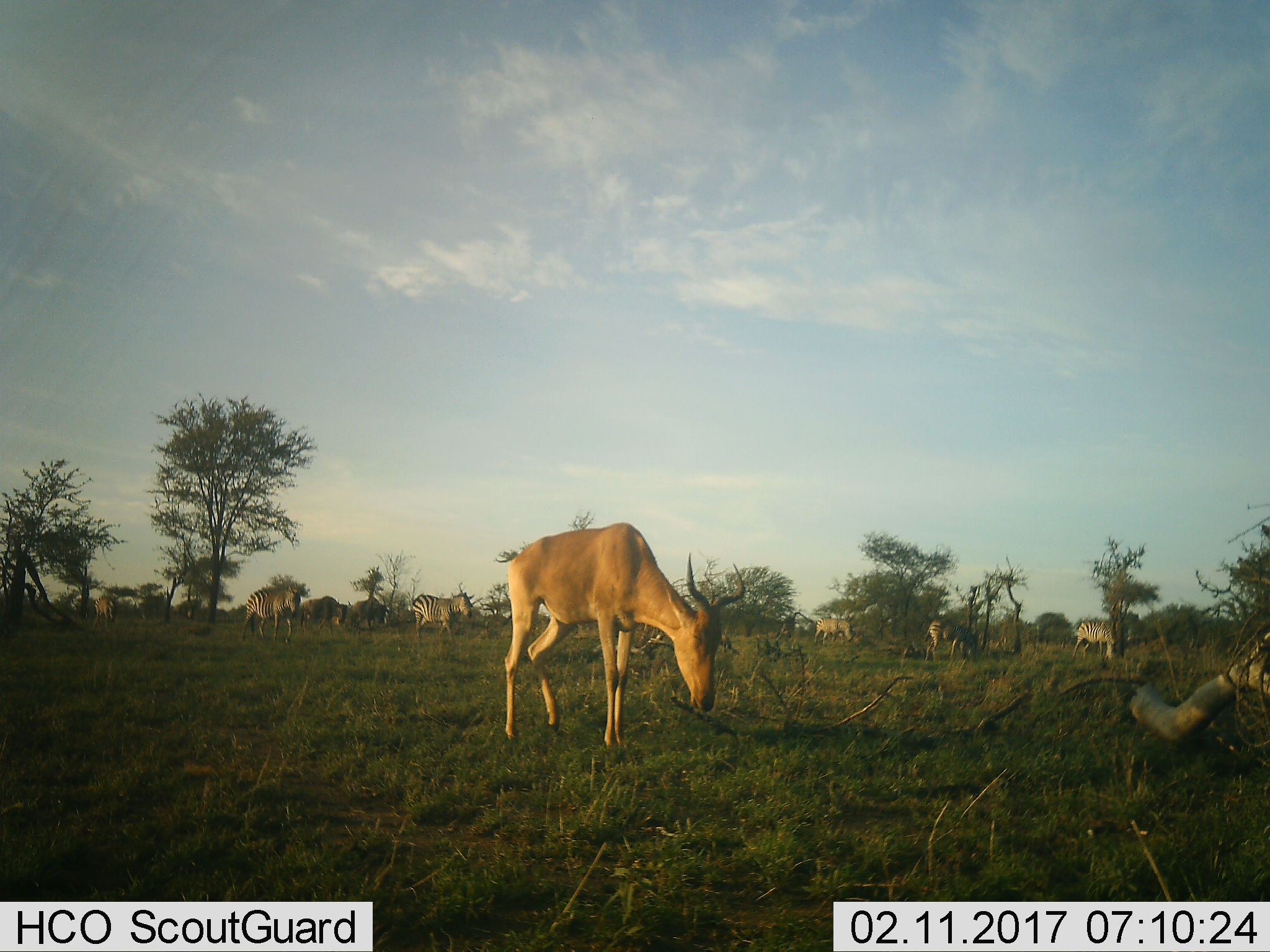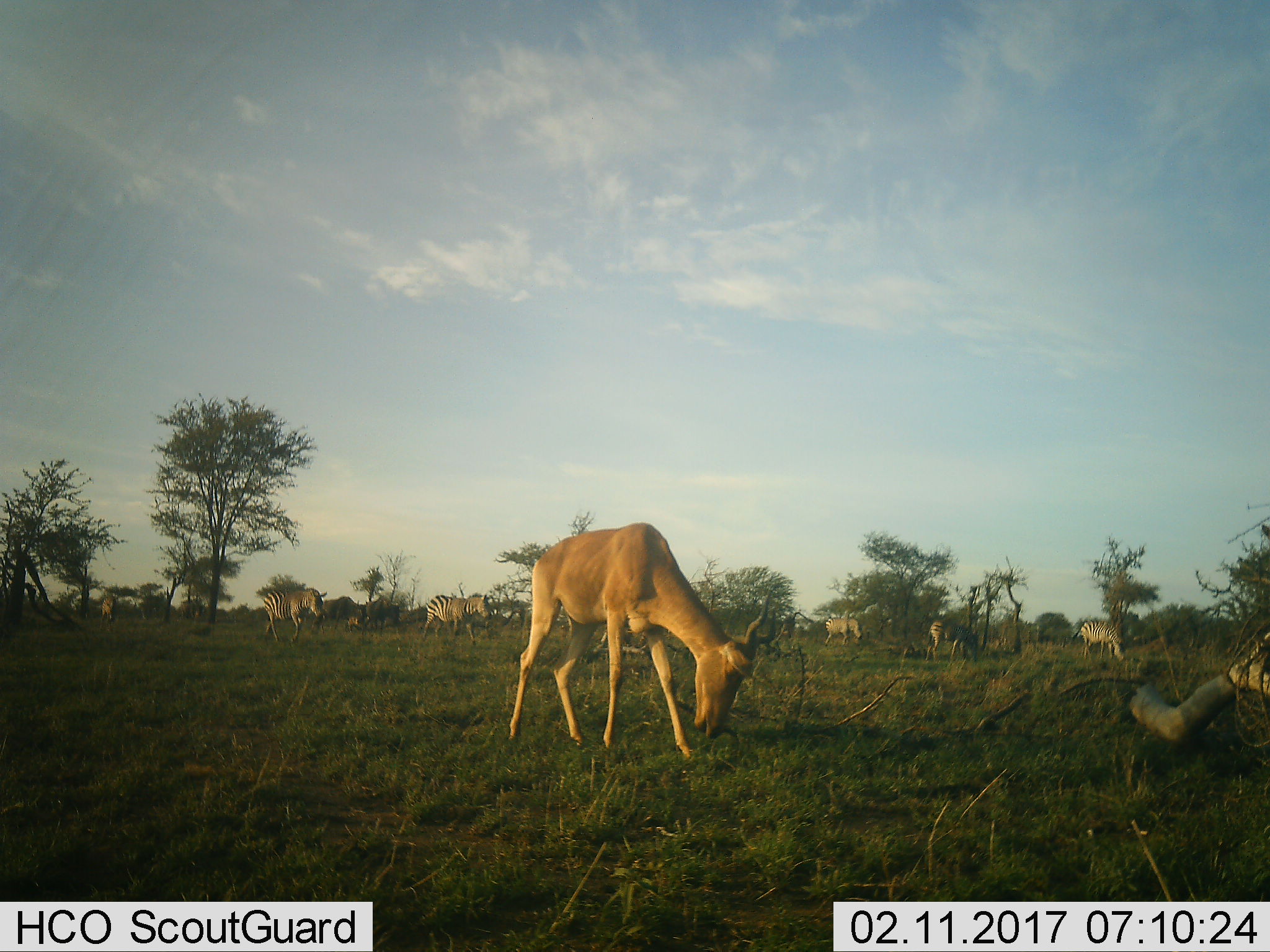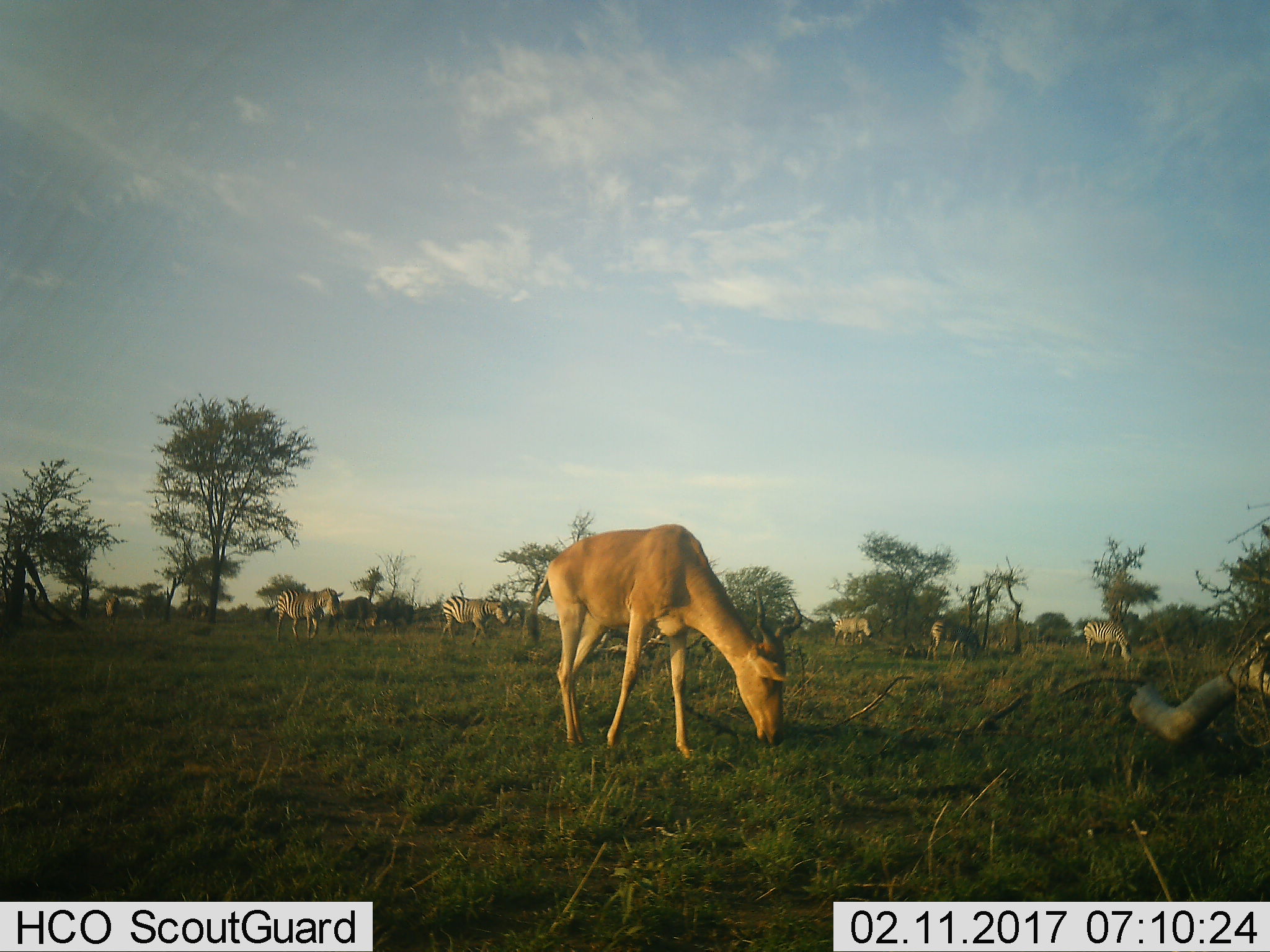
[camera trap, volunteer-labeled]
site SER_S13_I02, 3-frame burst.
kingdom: Animalia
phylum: Chordata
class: Mammalia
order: Artiodactyla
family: Bovidae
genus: Alcelaphus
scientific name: Alcelaphus buselaphus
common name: hartebeest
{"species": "hartebeest (Alcelaphus buselaphus)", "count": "1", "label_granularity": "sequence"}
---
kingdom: Animalia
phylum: Chordata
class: Mammalia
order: Perissodactyla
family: Equidae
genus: Equus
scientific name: Equus quagga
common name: plains zebra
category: zebraplains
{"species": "zebraplains (plains zebra) (Equus quagga)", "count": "6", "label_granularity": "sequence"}